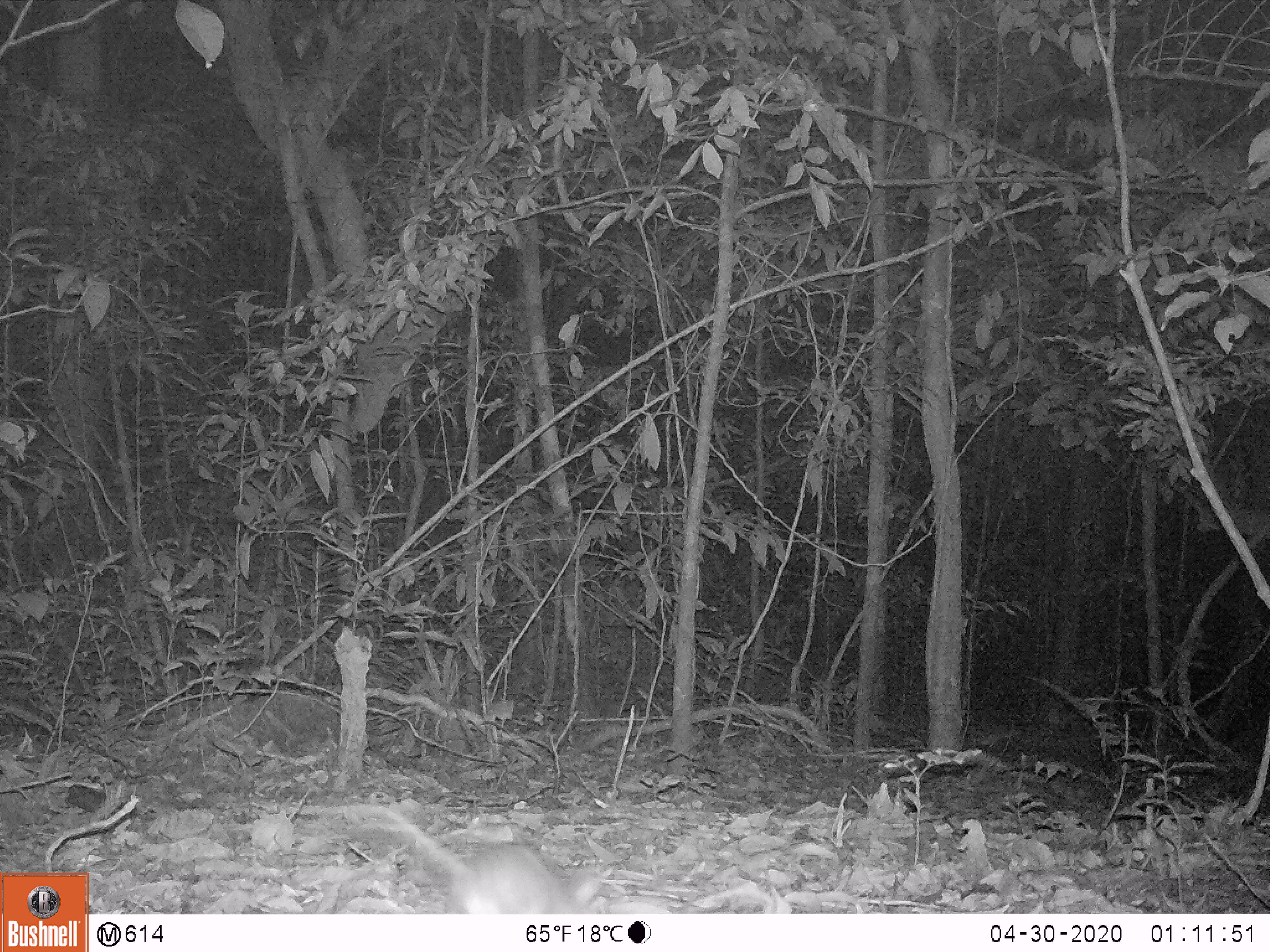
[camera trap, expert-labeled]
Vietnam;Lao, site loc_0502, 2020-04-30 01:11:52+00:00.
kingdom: Animalia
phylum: Chordata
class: Mammalia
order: Rodentia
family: Muridae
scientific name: Muridae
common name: old-world mice and rats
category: unidentified murid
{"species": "unidentified murid (old-world mice and rats) (Muridae)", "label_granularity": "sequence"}